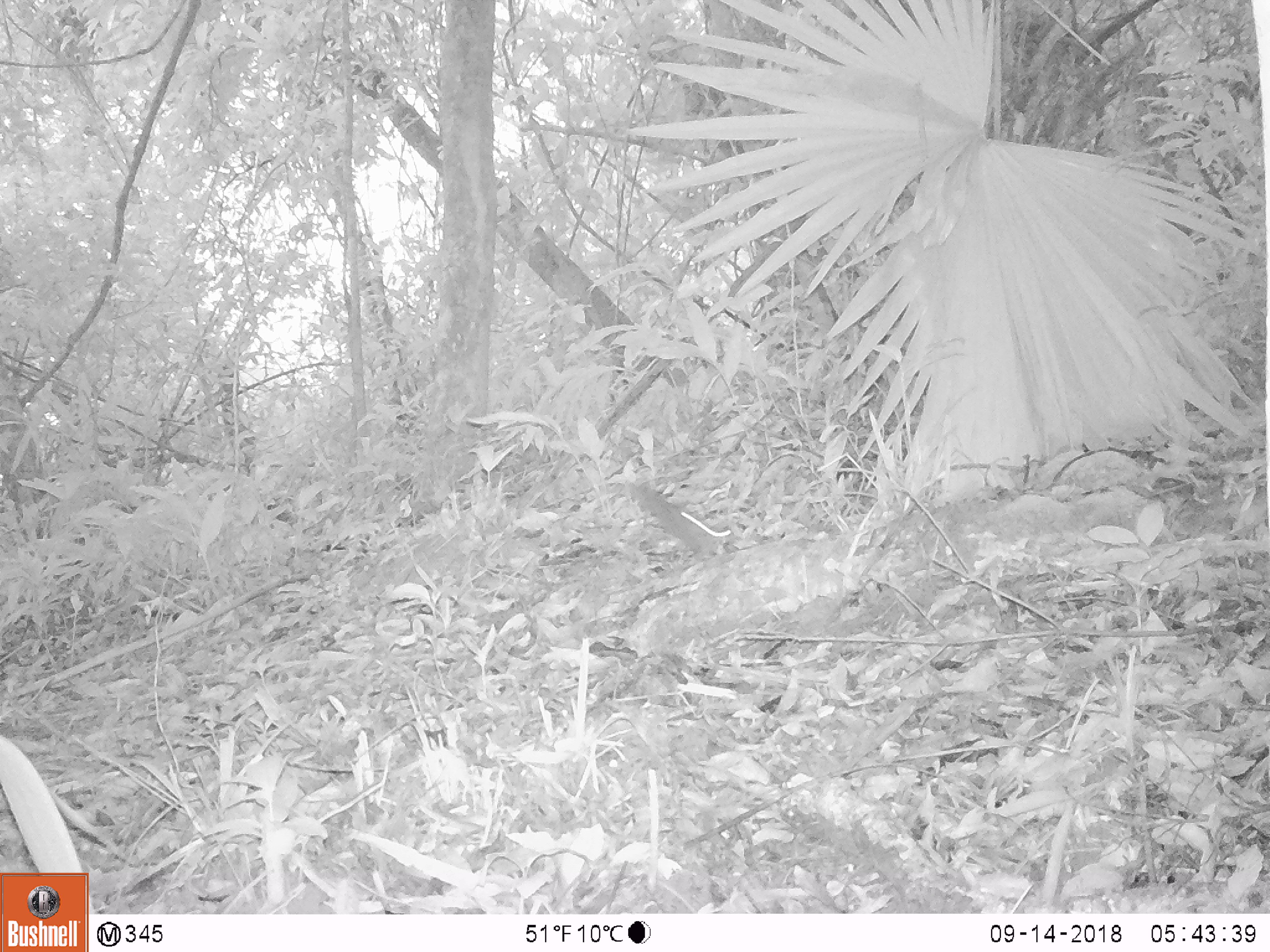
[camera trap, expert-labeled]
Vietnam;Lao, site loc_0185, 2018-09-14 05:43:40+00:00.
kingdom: Animalia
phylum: Chordata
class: Mammalia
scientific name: Mammalia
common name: mammal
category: unidentified small mammal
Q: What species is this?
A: Unidentified small mammal (mammal) (Mammalia).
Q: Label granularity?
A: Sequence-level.